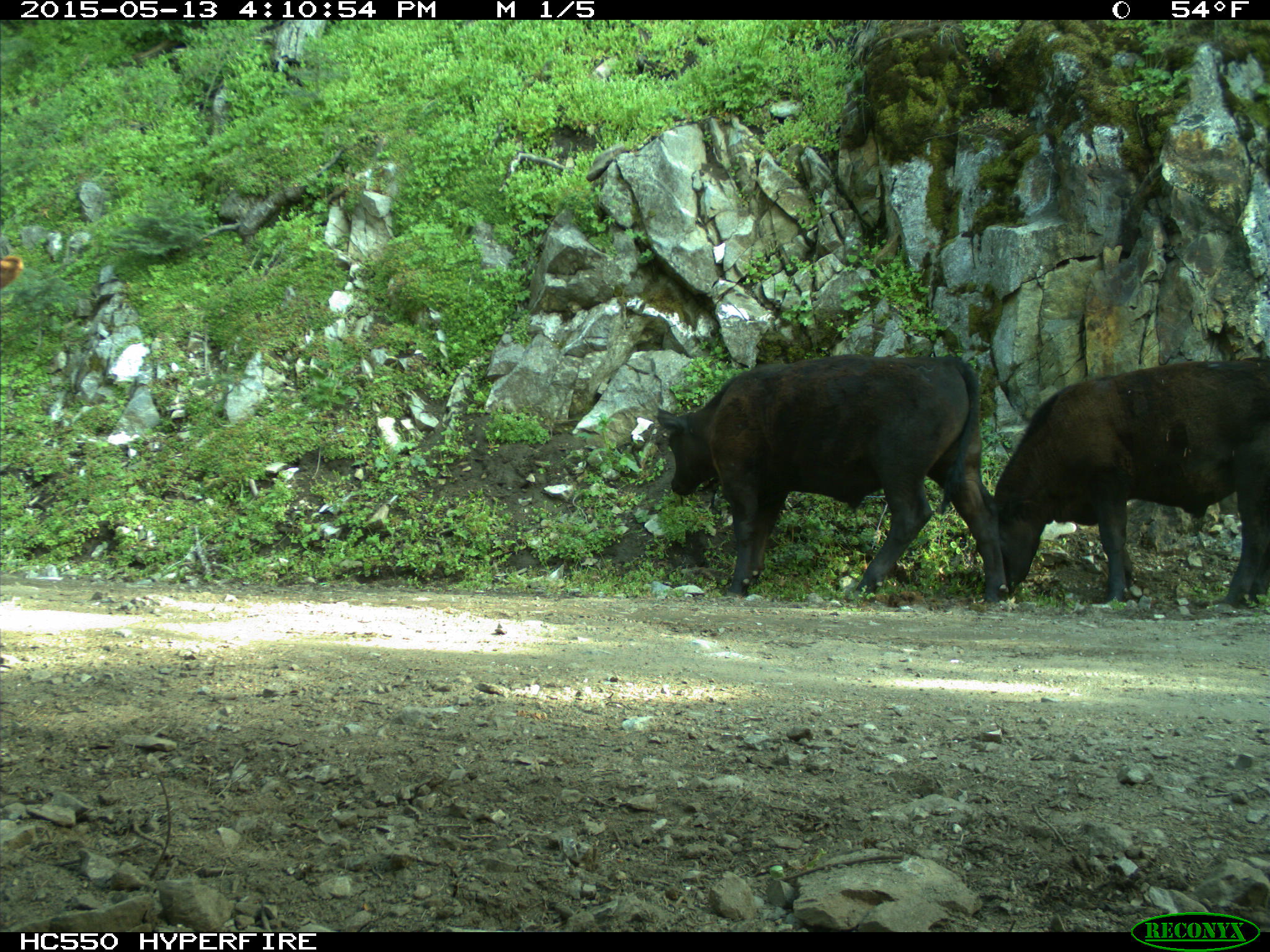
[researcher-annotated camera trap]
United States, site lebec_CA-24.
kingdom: Animalia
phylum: Chordata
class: Mammalia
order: Artiodactyla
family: Bovidae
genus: Bos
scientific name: Bos taurus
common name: domestic cow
Bos taurus (domestic cow).